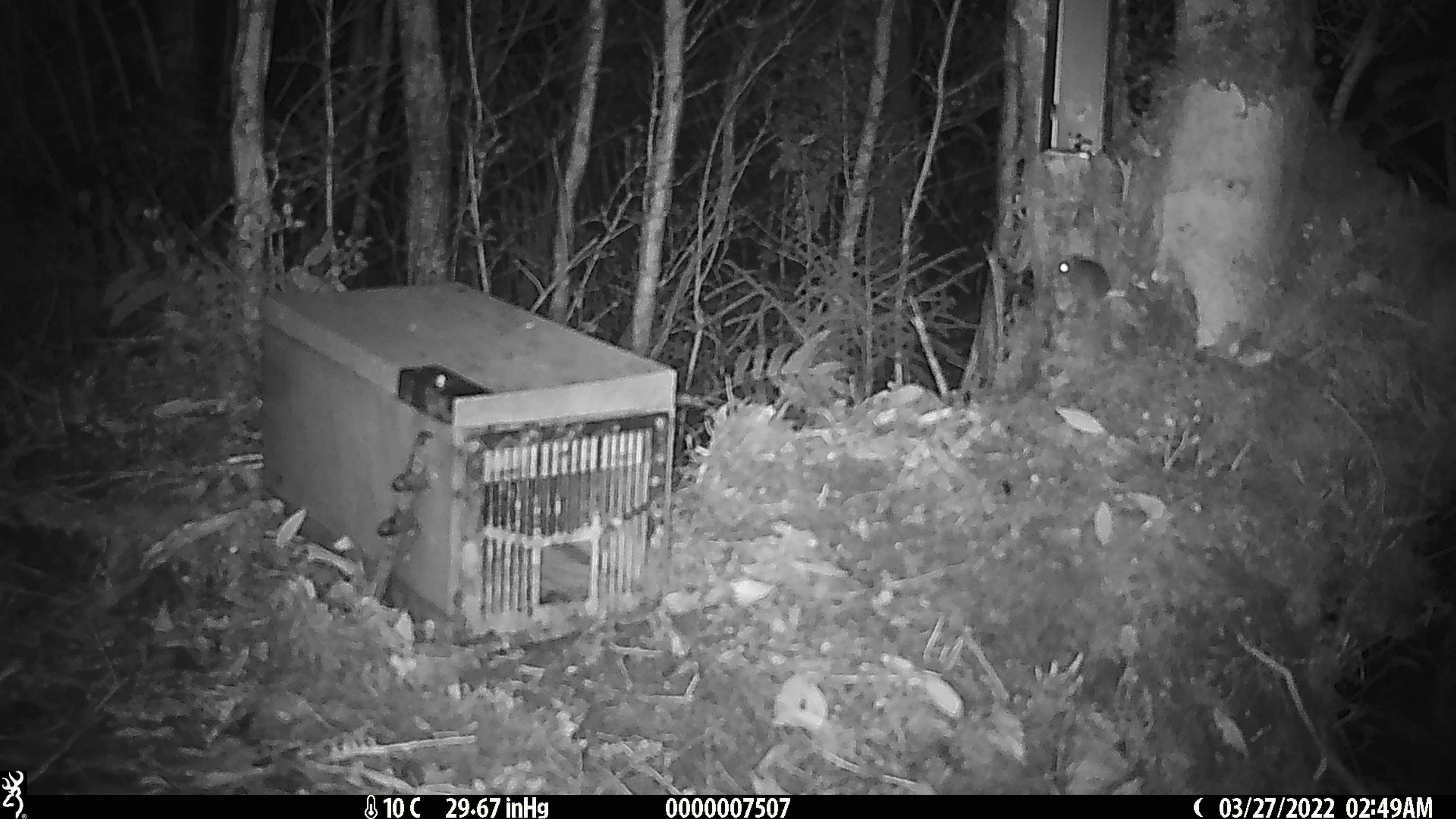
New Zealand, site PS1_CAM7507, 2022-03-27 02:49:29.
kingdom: Animalia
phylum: Chordata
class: Mammalia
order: Rodentia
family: Muridae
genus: Mus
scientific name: Mus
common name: mouse